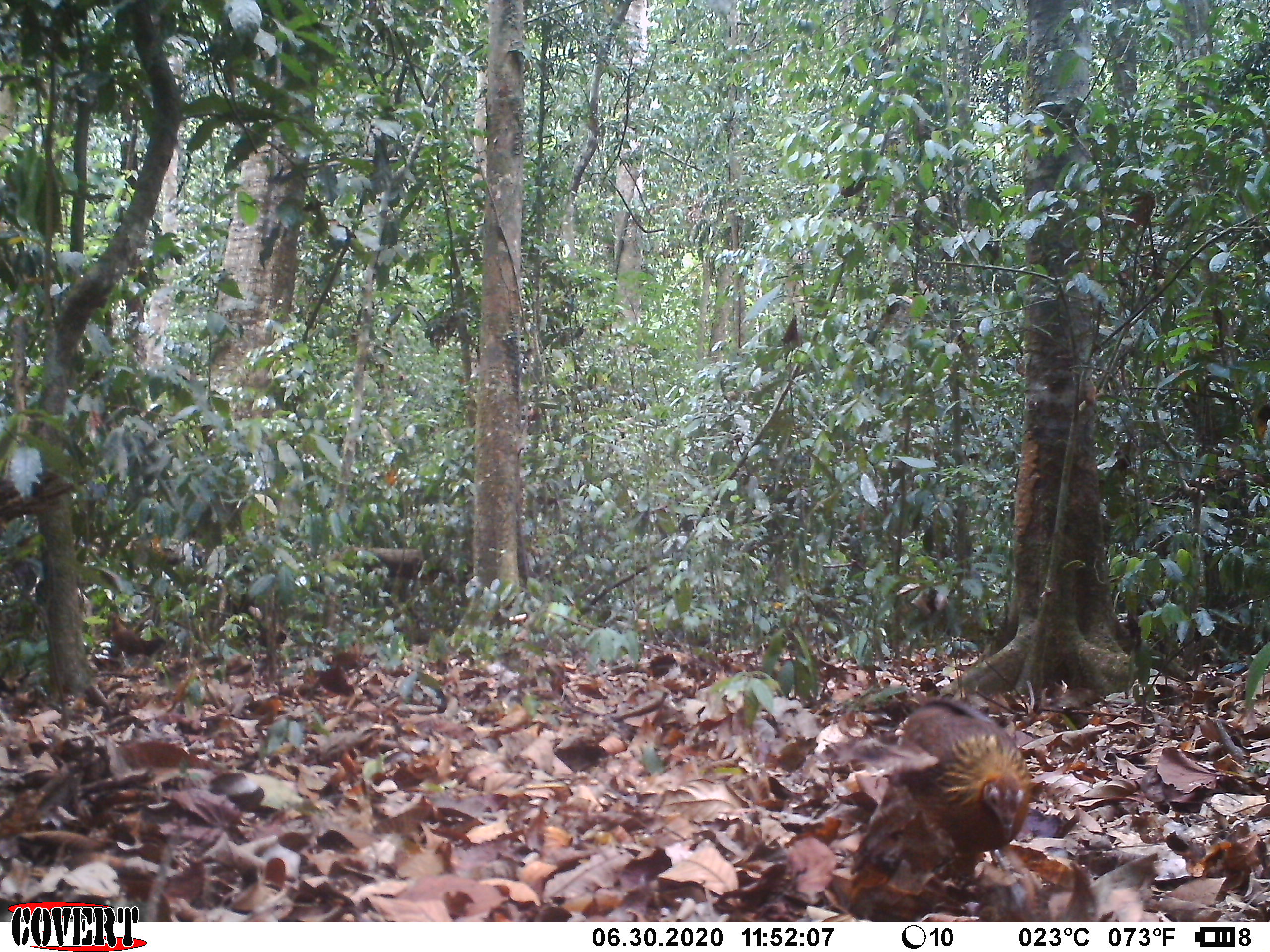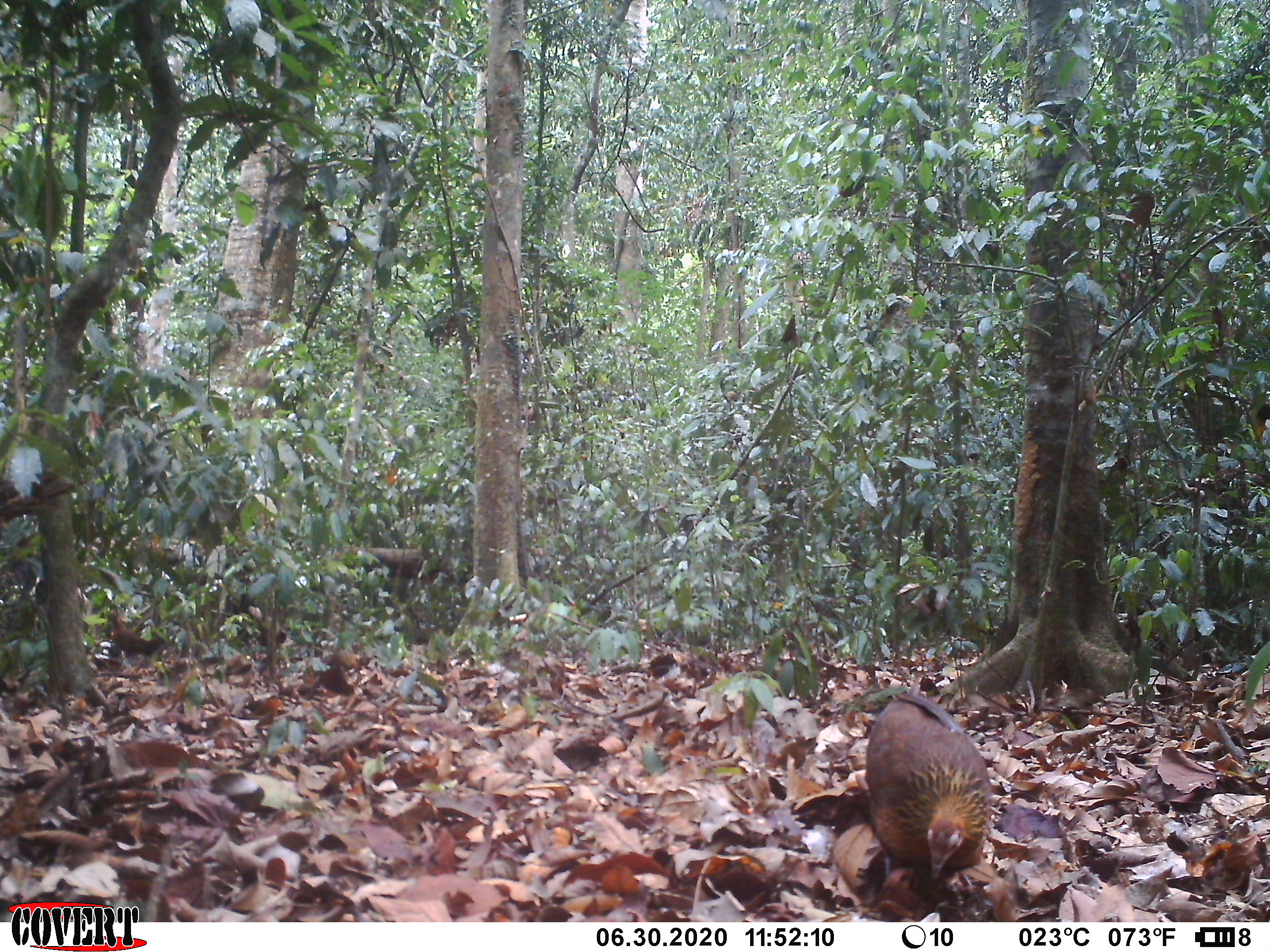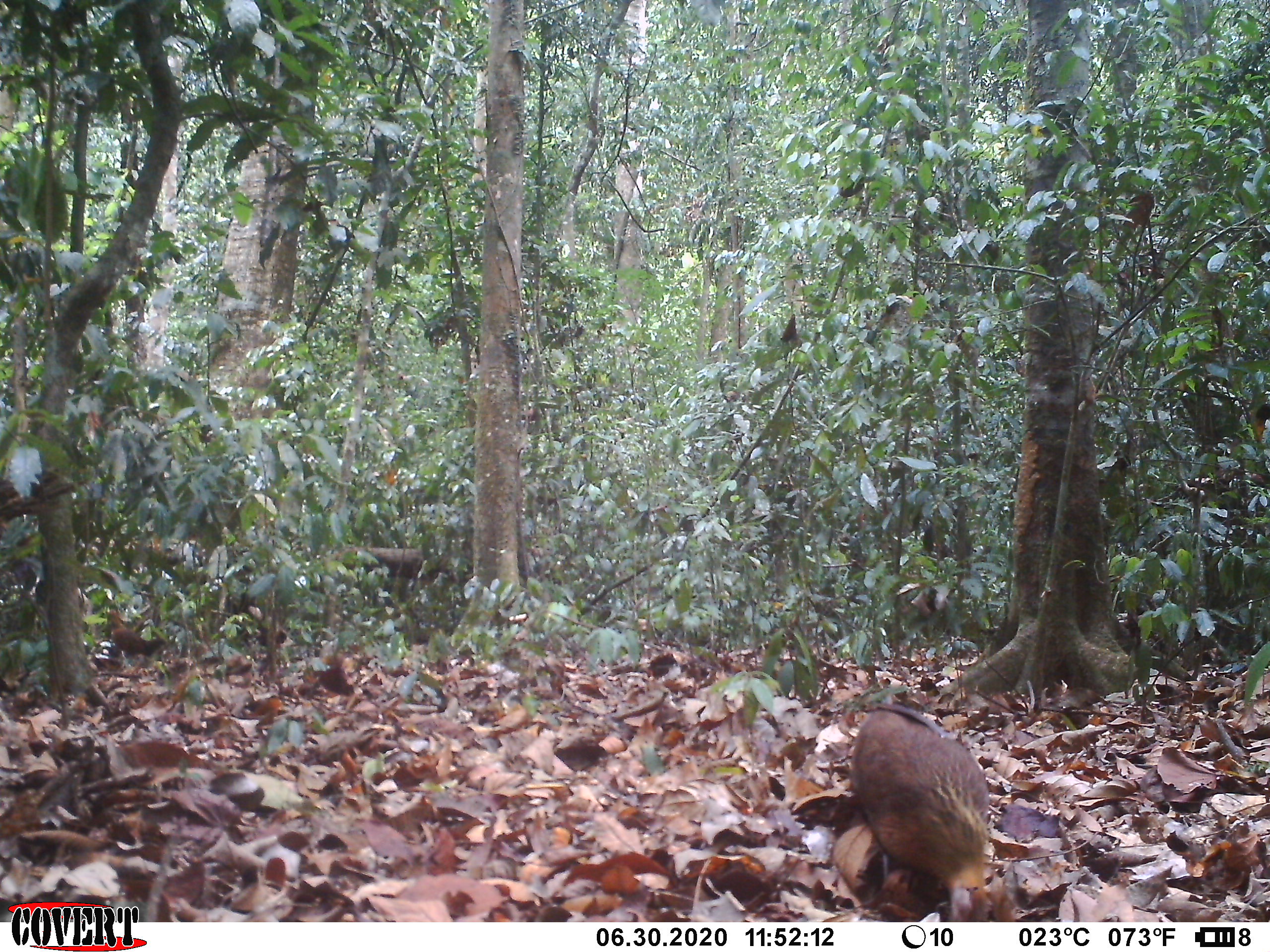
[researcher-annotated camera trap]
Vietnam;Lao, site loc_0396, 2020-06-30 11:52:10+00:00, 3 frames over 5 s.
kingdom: Animalia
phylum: Chordata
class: Aves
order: Galliformes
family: Phasianidae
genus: Gallus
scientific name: Gallus gallus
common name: red junglefowl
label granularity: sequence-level